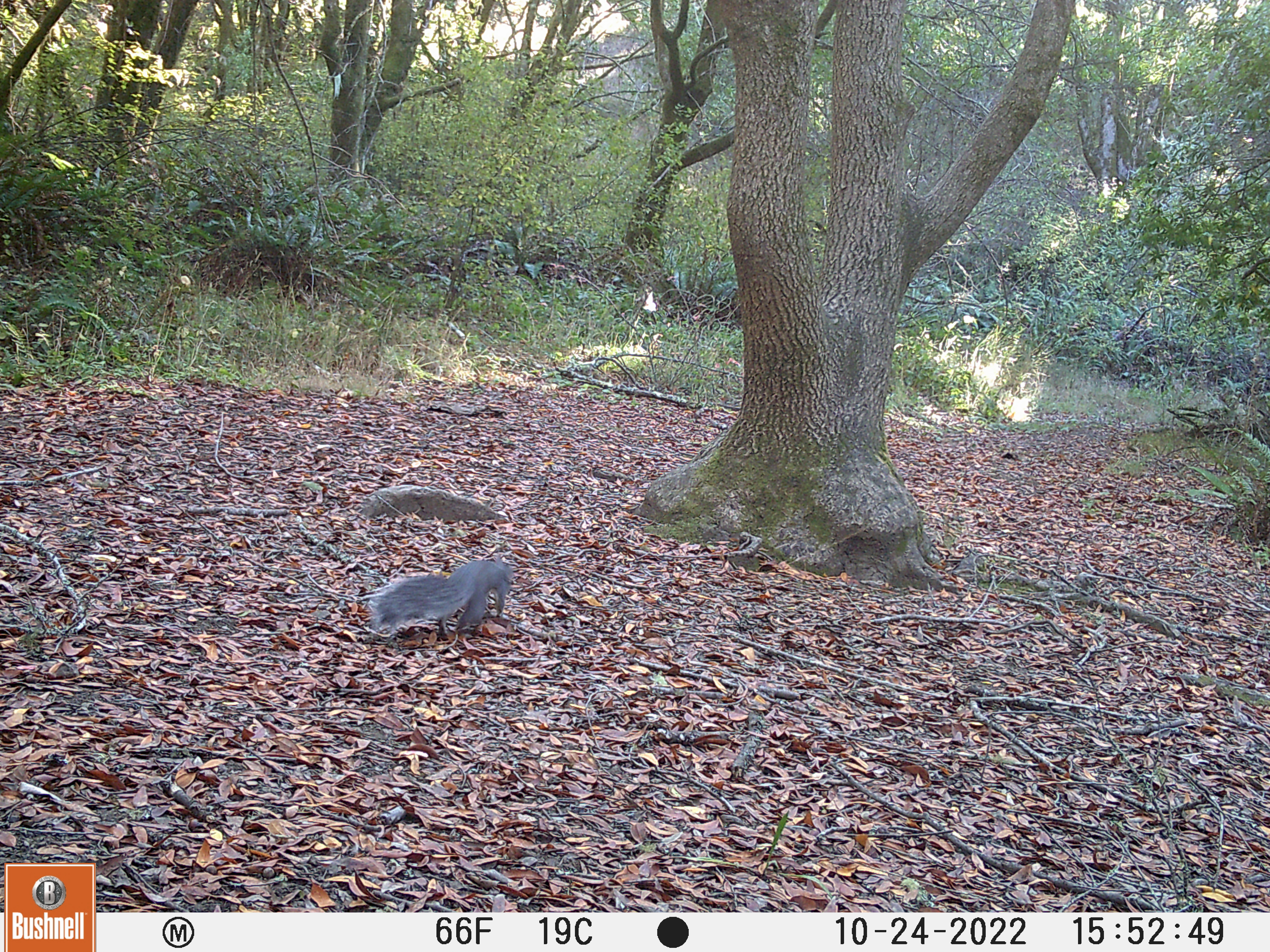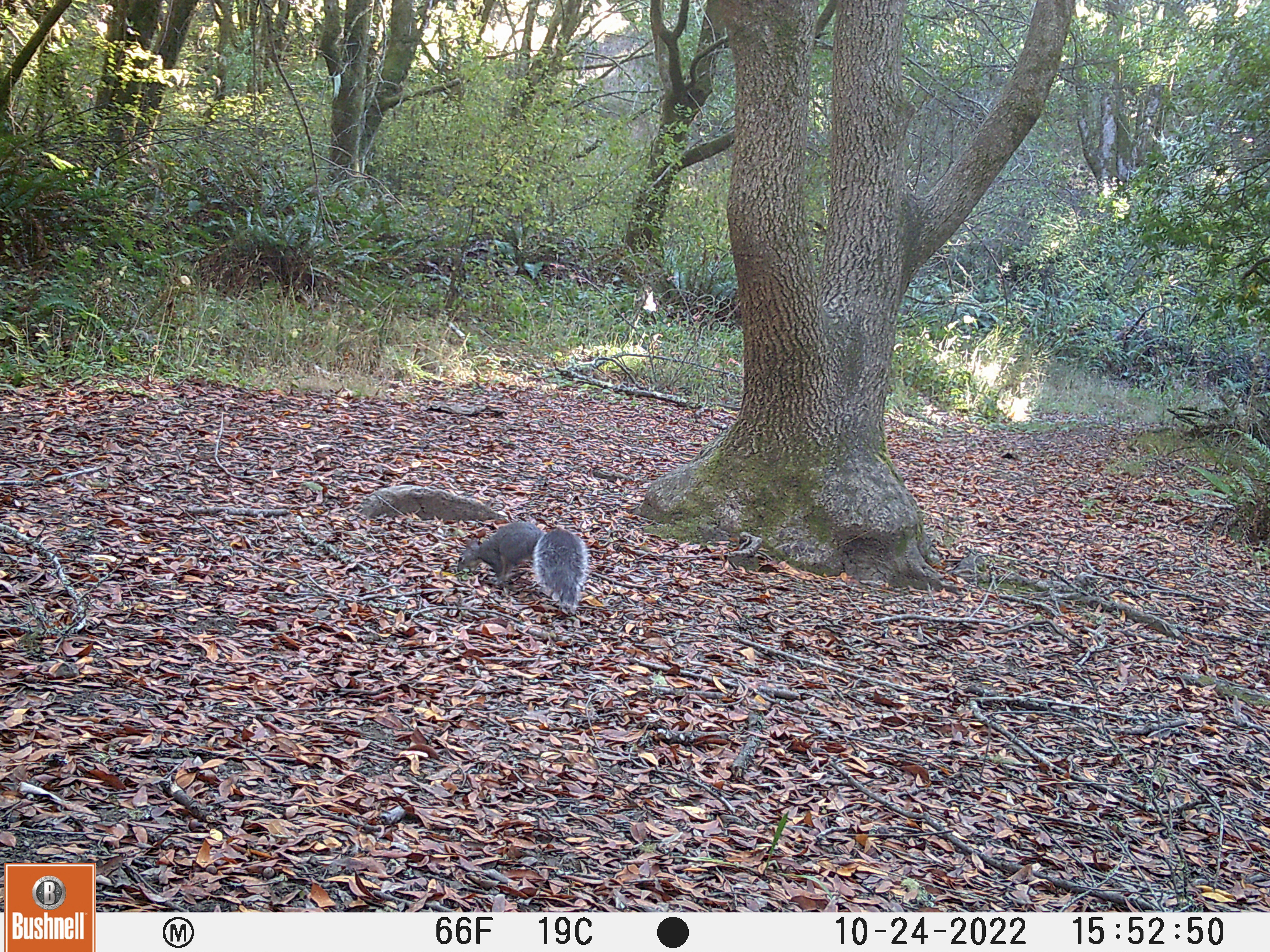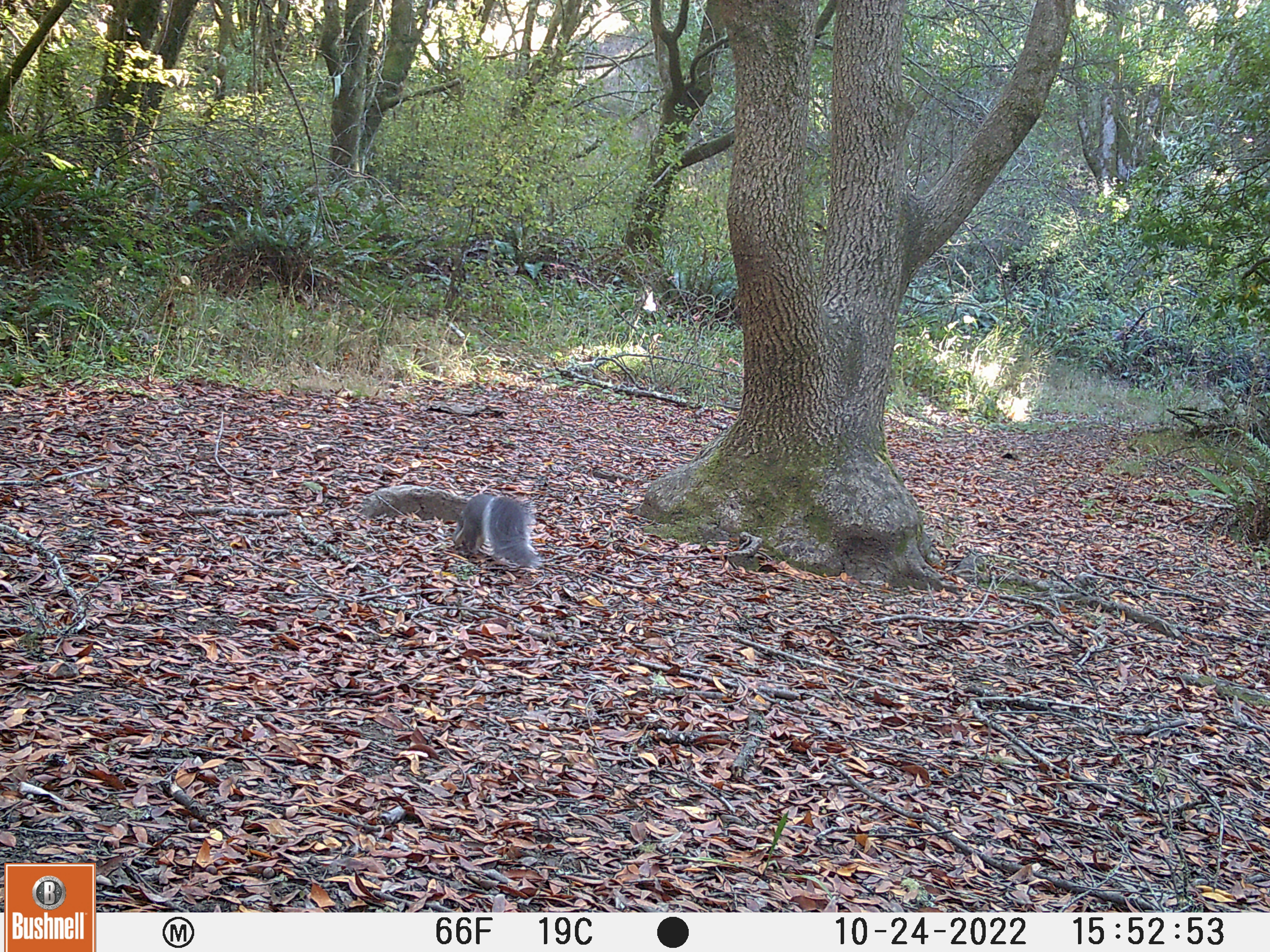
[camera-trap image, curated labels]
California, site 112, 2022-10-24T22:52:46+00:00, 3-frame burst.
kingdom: Animalia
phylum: Chordata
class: Mammalia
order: Rodentia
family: Sciuridae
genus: Sciurus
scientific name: Sciurus griseus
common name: western gray squirrel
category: western grey squirrel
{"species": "western grey squirrel (western gray squirrel) (Sciurus griseus)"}